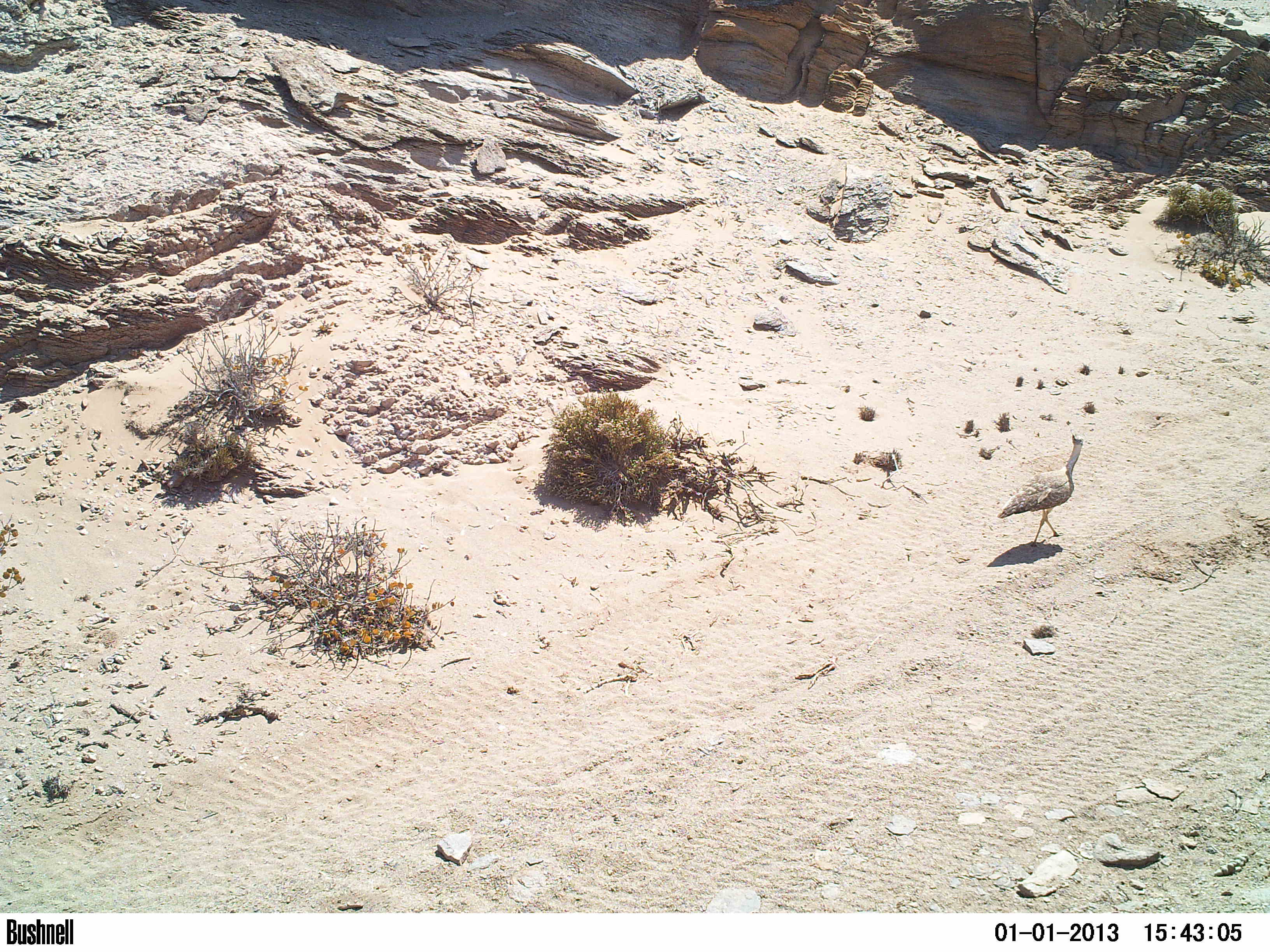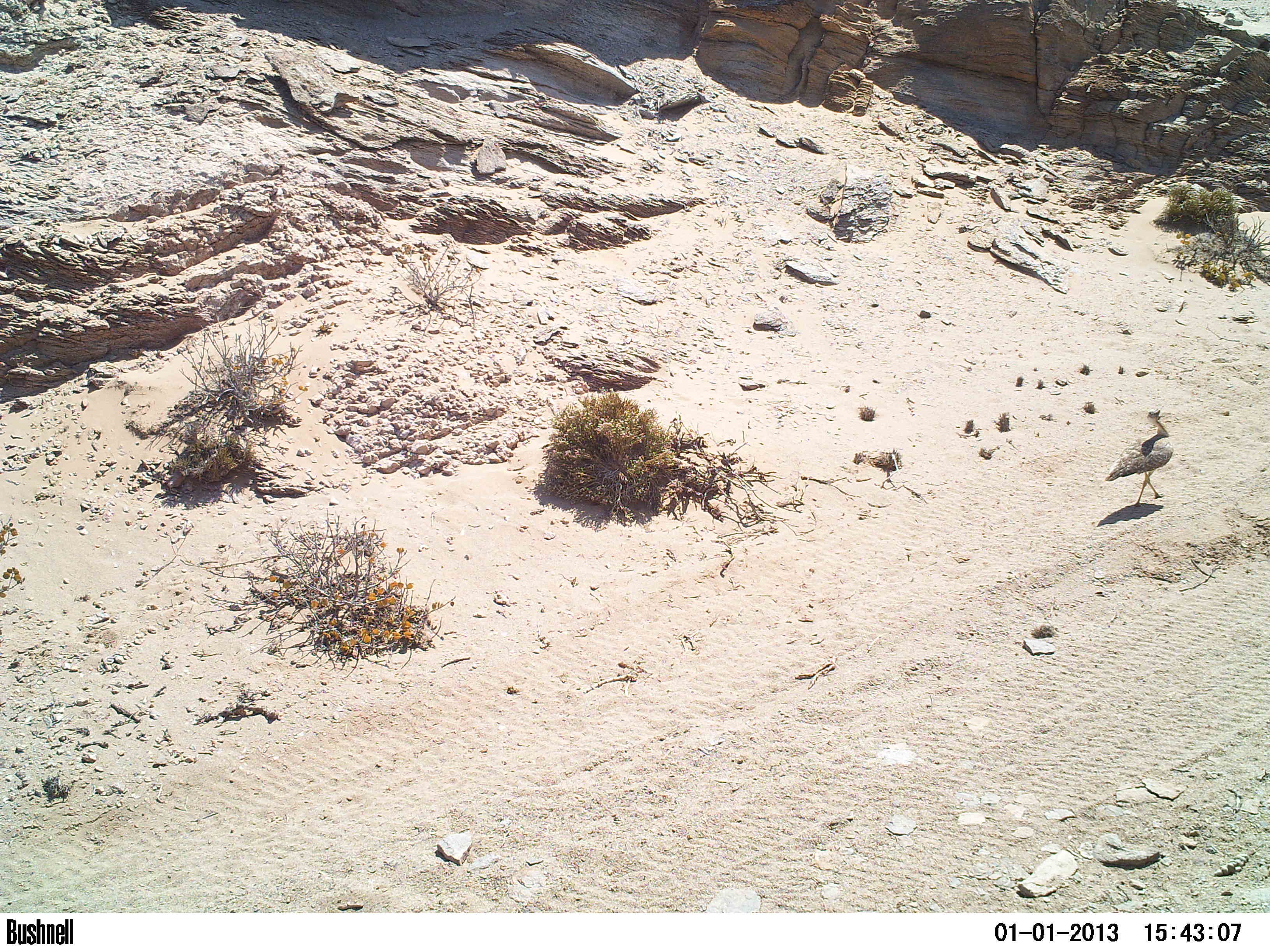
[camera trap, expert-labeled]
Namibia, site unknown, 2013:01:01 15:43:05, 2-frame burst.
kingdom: Animalia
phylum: Chordata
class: Aves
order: Otidiformes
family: Otididae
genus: Neotis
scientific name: Neotis ludwigii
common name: ludwig's bustard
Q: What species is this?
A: Neotis ludwigii (ludwig's bustard).